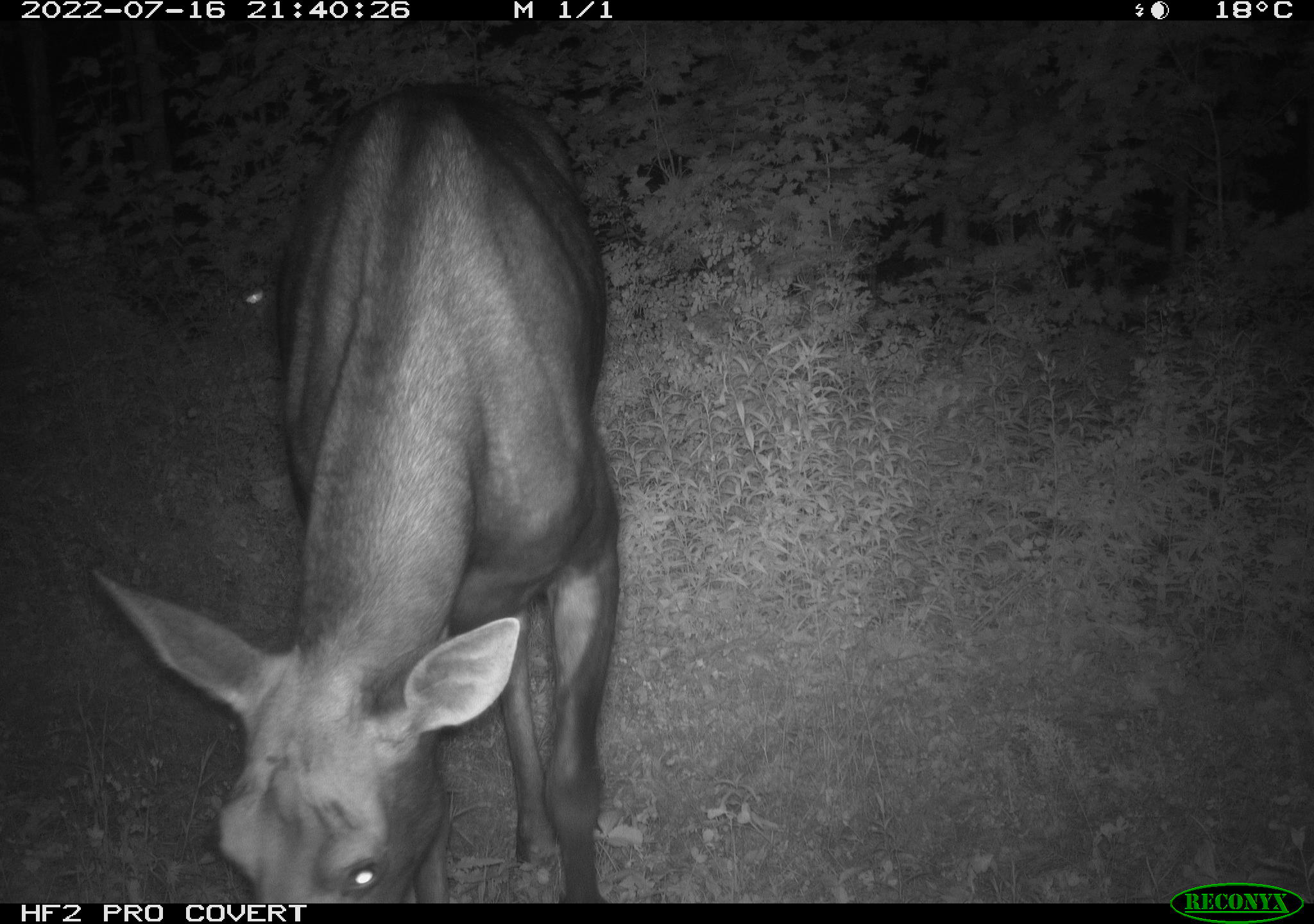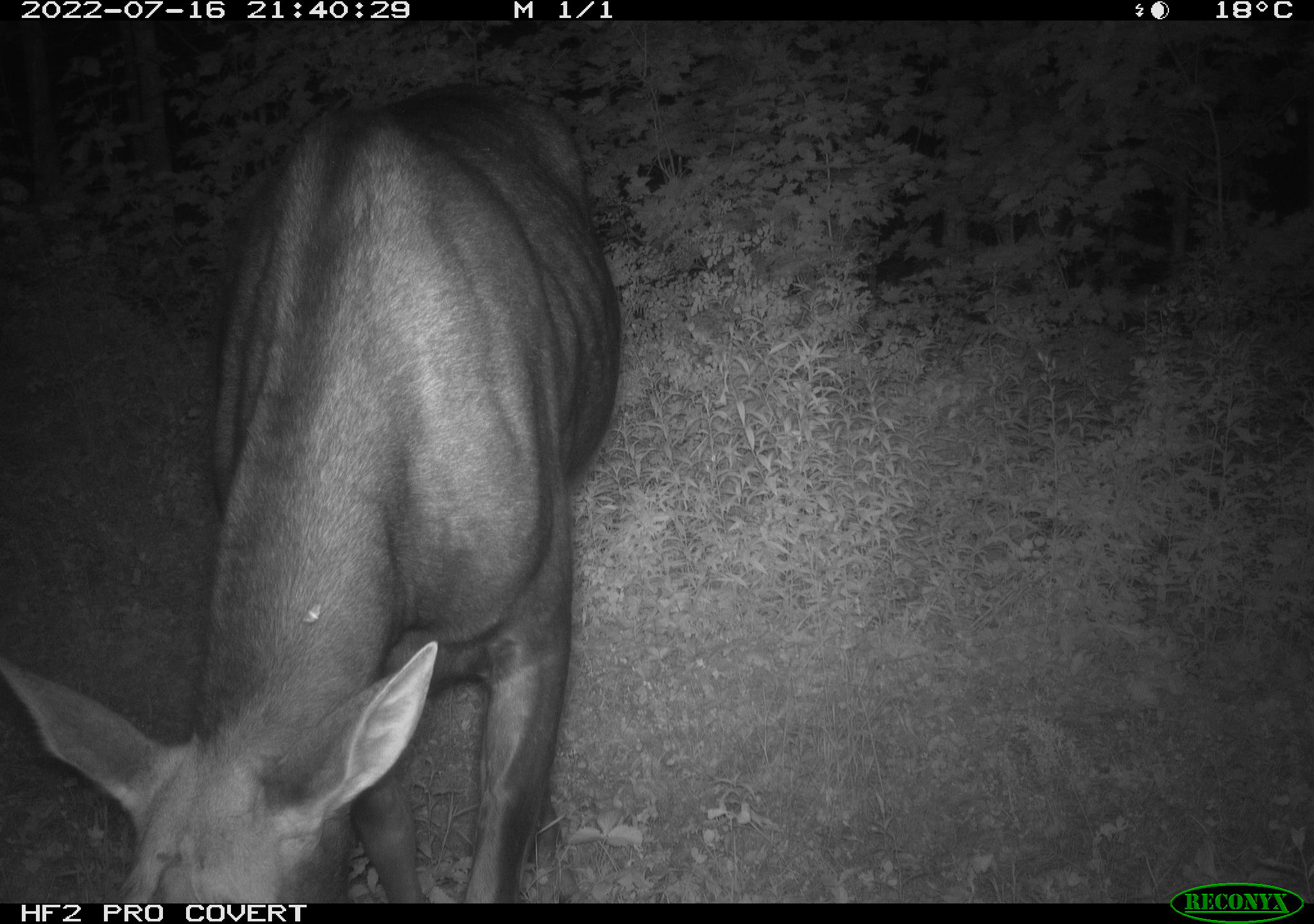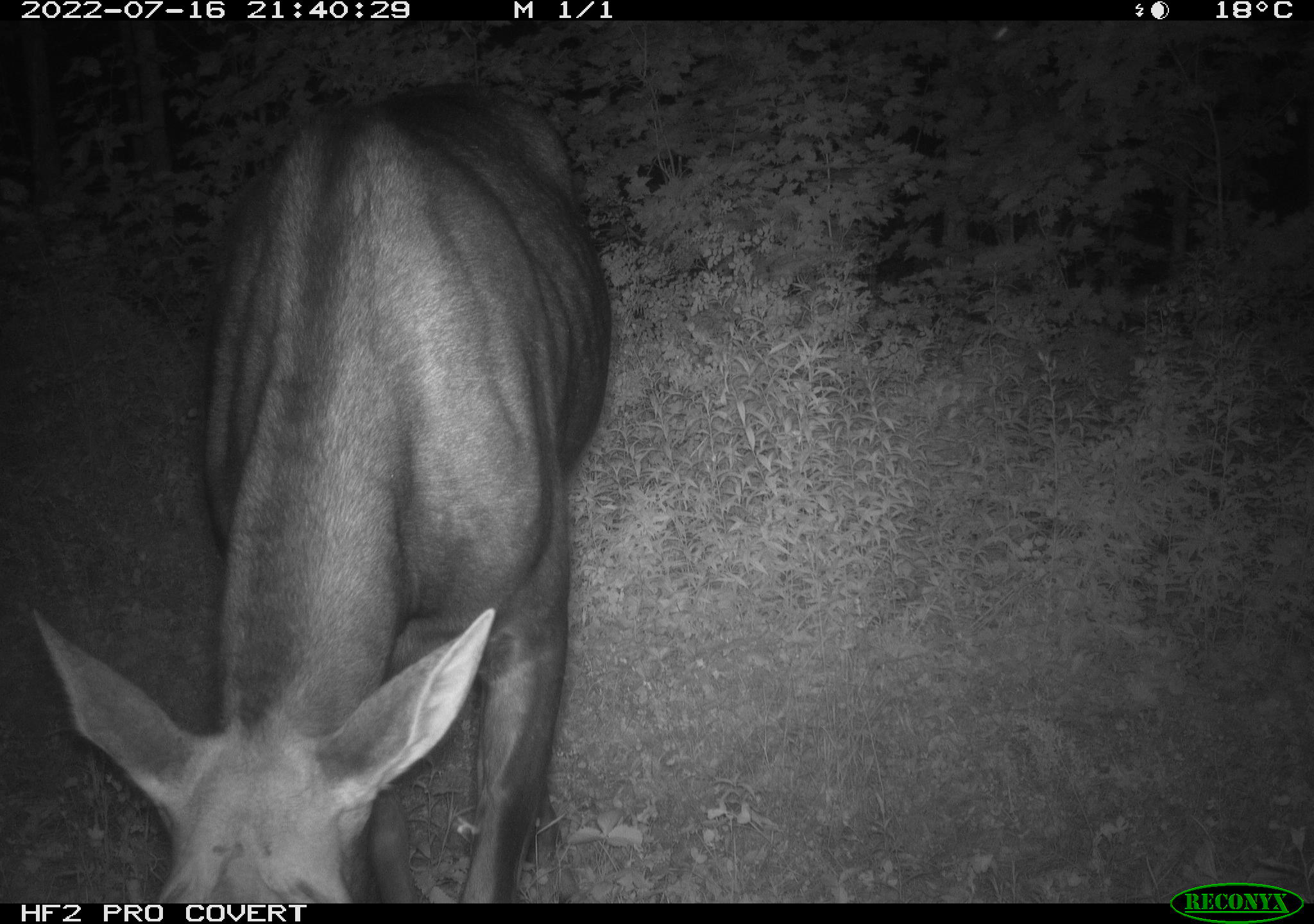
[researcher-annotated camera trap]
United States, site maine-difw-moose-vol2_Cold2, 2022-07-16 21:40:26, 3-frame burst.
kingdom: Animalia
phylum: Chordata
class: Mammalia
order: Artiodactyla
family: Cervidae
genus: Alces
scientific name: Alces alces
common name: moose